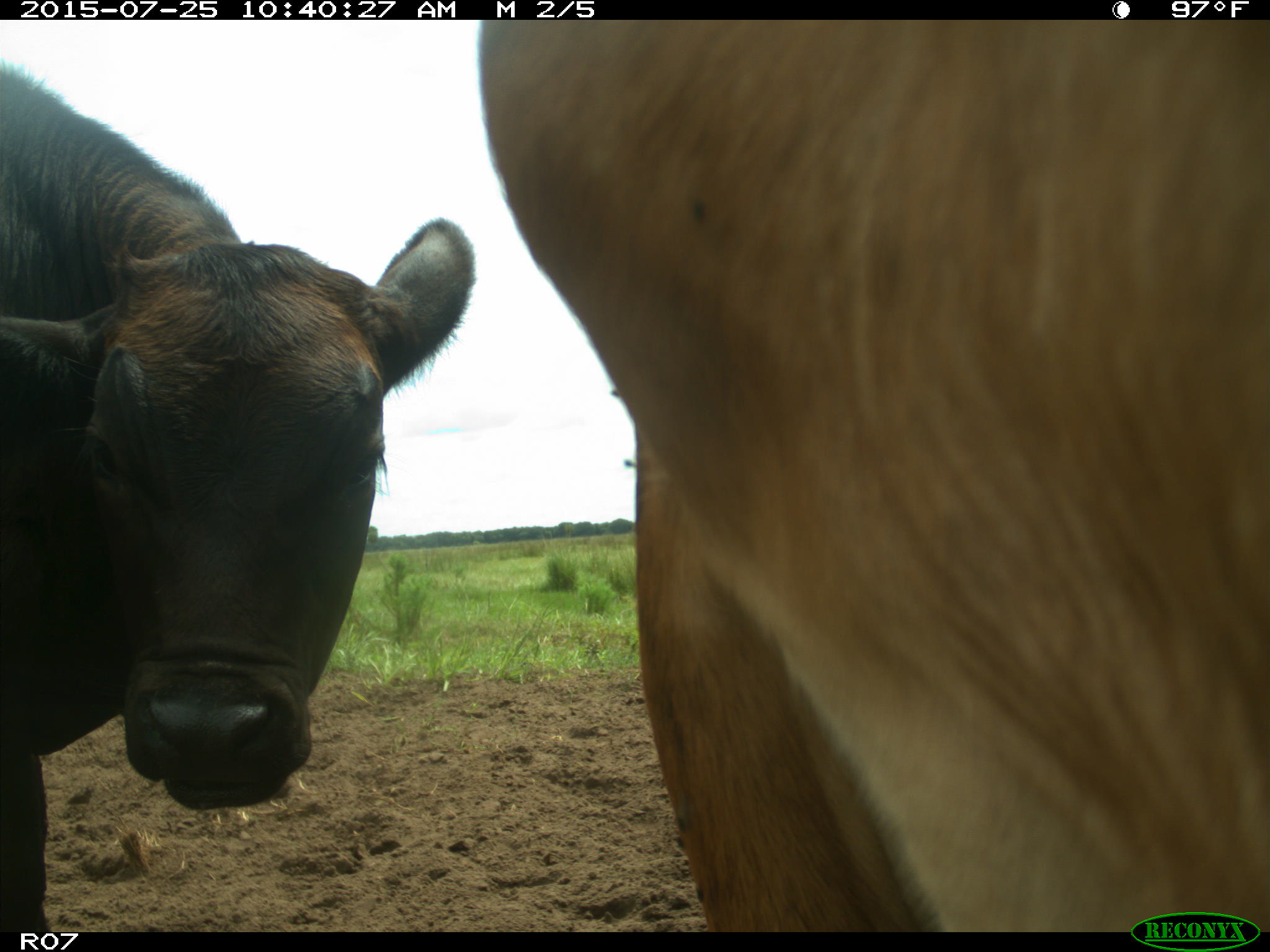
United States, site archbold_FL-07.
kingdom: Animalia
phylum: Chordata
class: Mammalia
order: Artiodactyla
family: Bovidae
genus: Bos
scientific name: Bos taurus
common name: domestic cow